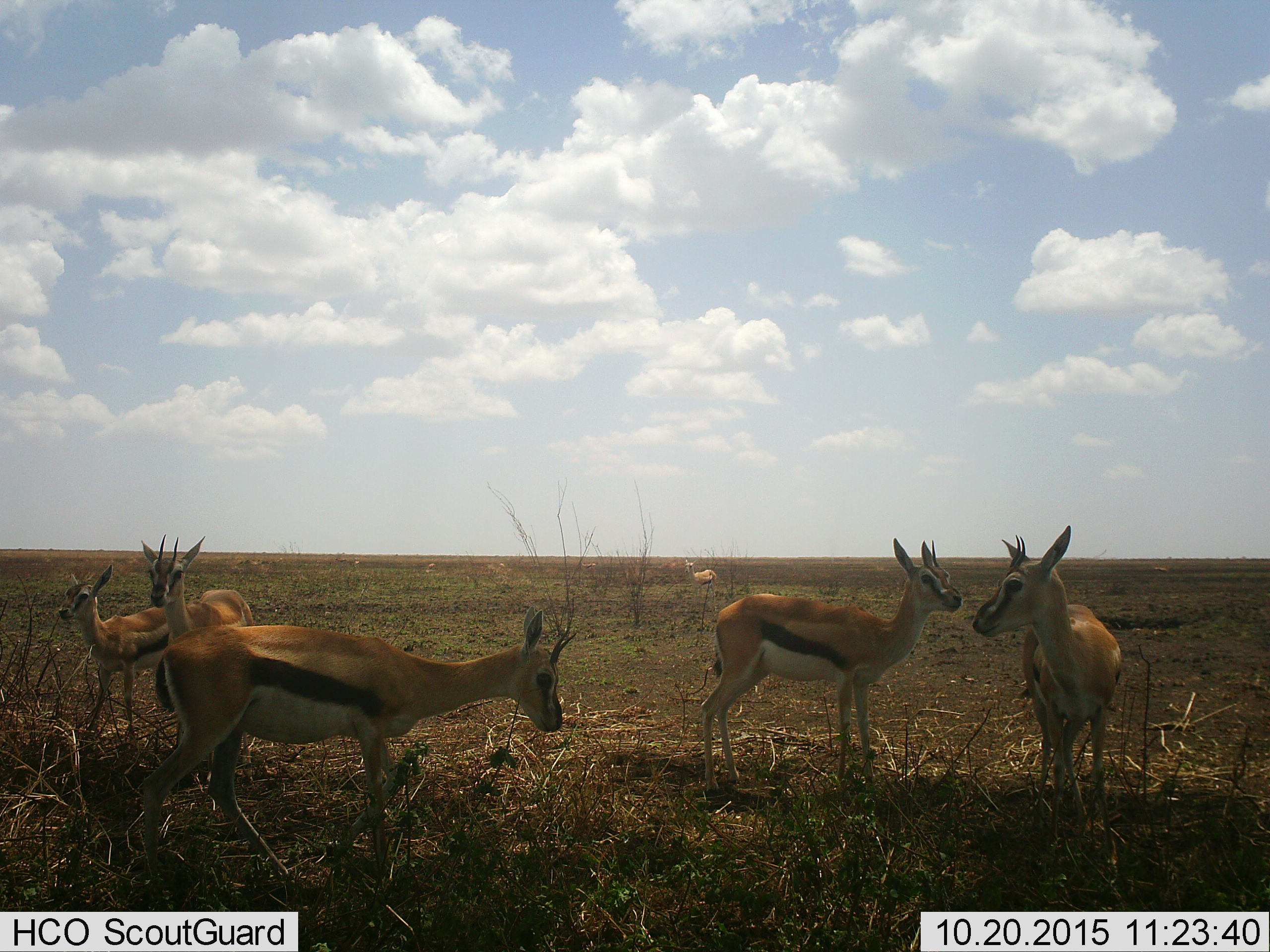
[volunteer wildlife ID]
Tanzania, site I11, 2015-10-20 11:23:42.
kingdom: Animalia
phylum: Chordata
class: Mammalia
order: Artiodactyla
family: Bovidae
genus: Eudorcas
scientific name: Eudorcas thomsonii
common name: thomson's gazelle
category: gazellethomsons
Gazellethomsons (thomson's gazelle) (Eudorcas thomsonii), count 6. Behavior (volunteer vote fractions): standing 100%, resting 0%, moving 0%, interacting 0%. Young present (vote fraction): 40%. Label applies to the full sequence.